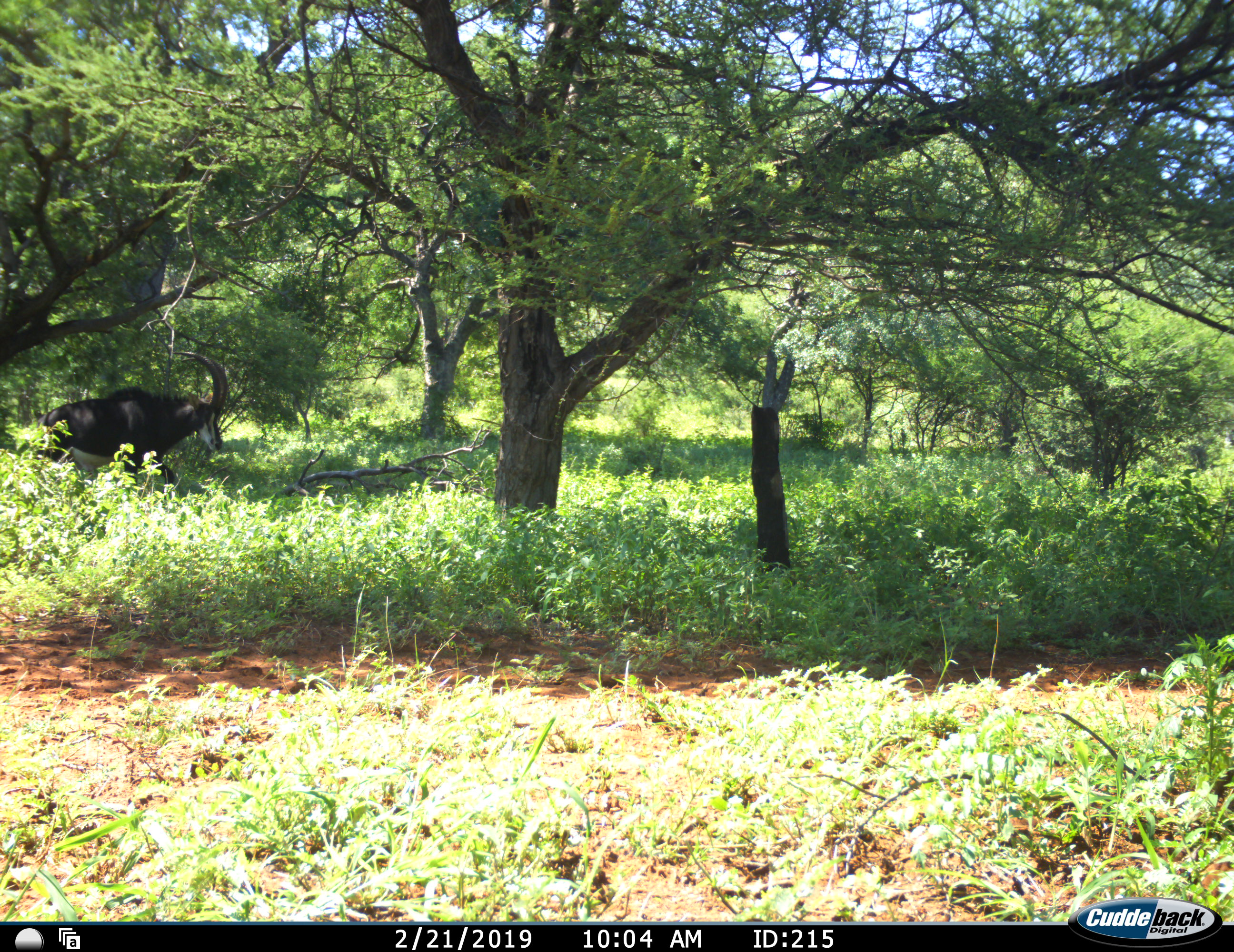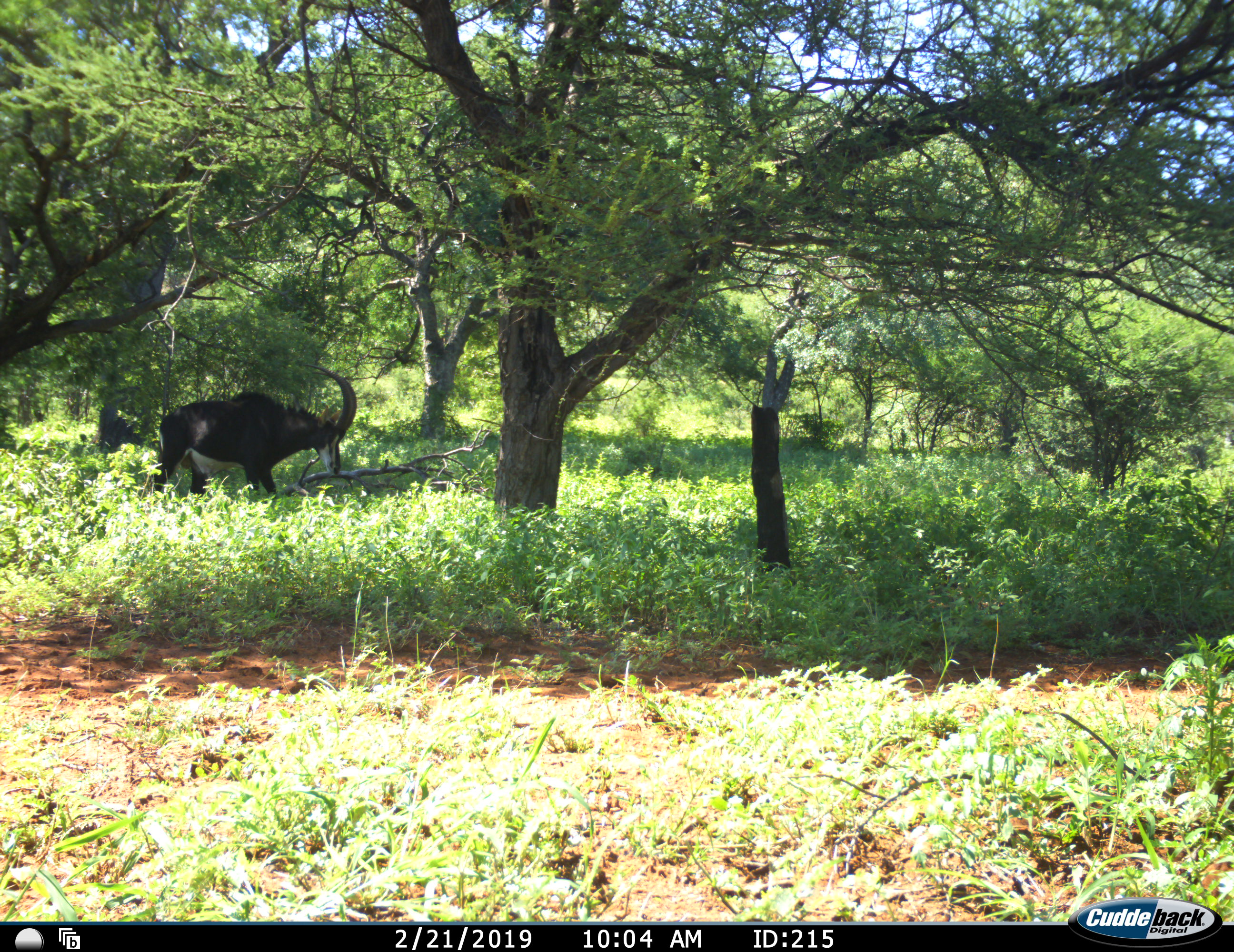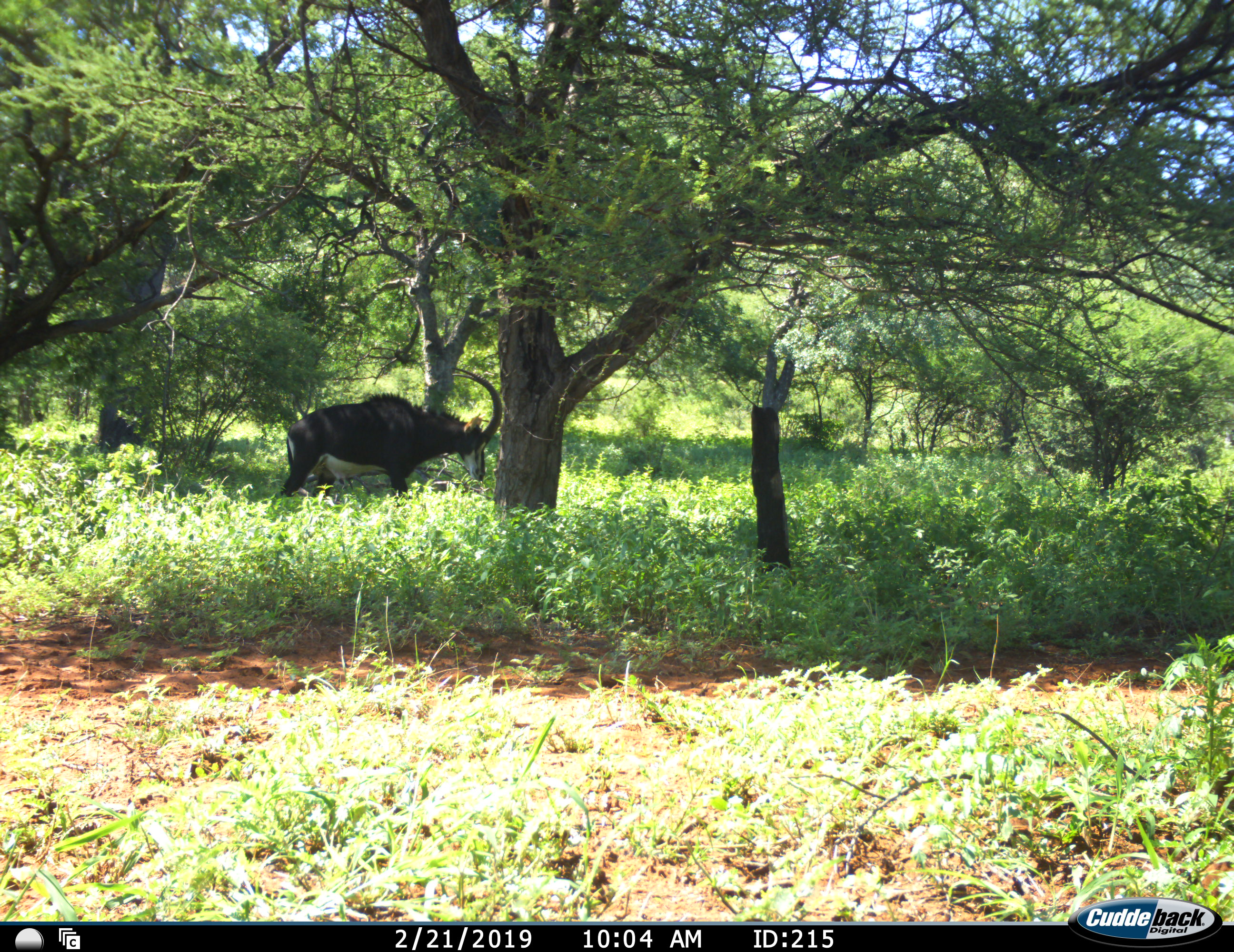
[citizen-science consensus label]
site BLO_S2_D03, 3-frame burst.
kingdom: Animalia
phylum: Chordata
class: Mammalia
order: Artiodactyla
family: Bovidae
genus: Hippotragus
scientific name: Hippotragus niger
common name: sable antelope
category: sable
Sable (sable antelope) (Hippotragus niger), count 1. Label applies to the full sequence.